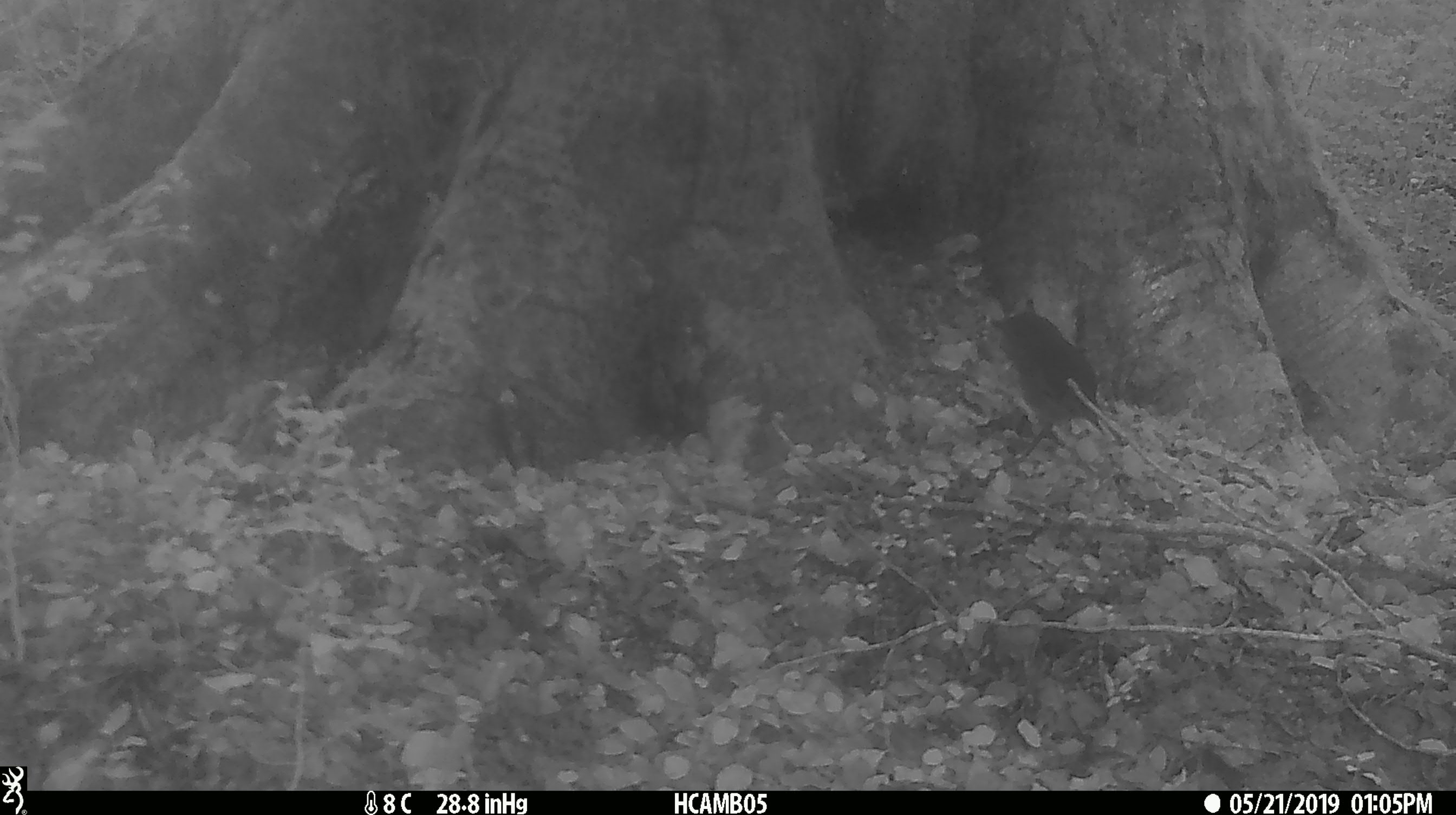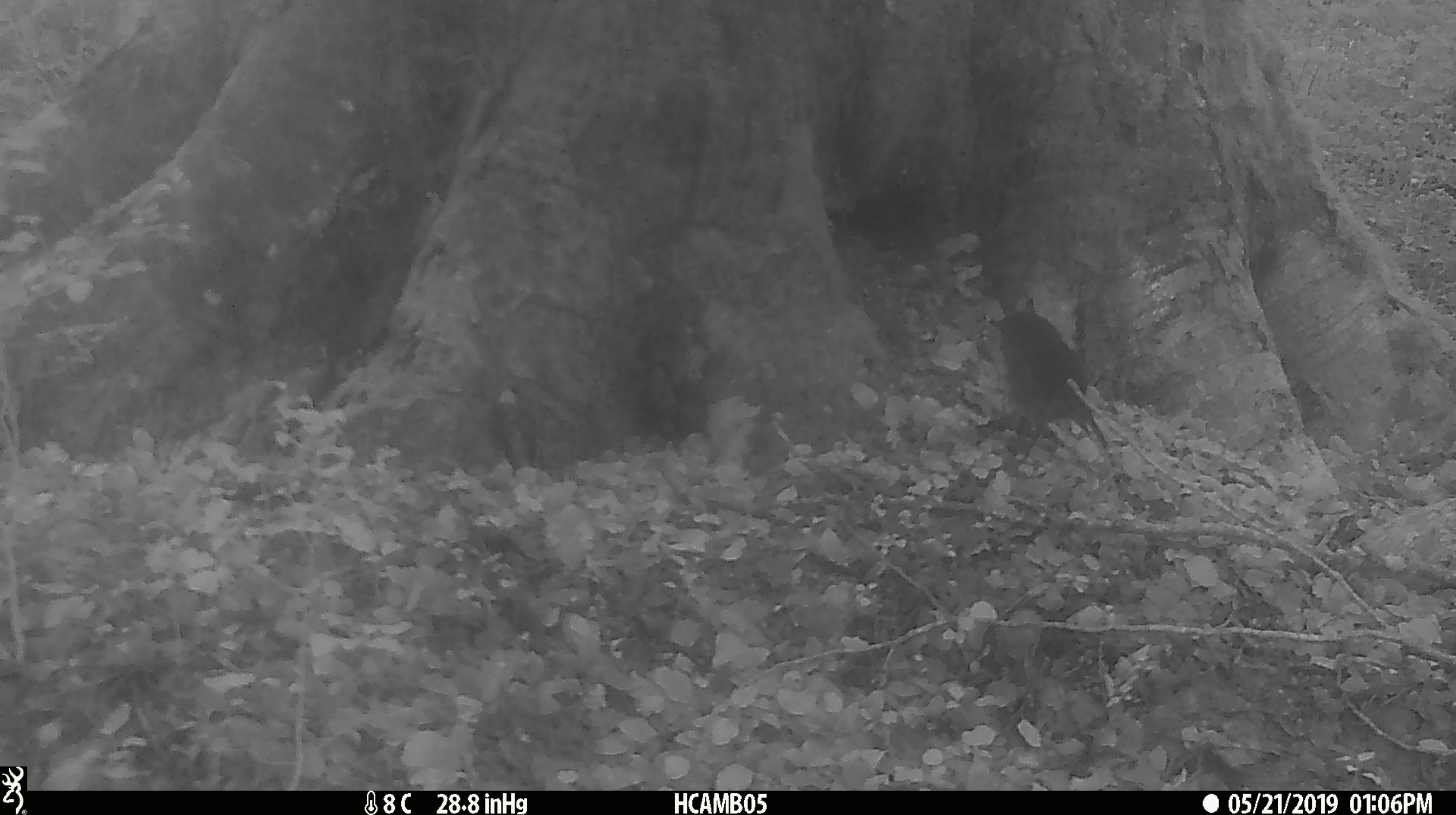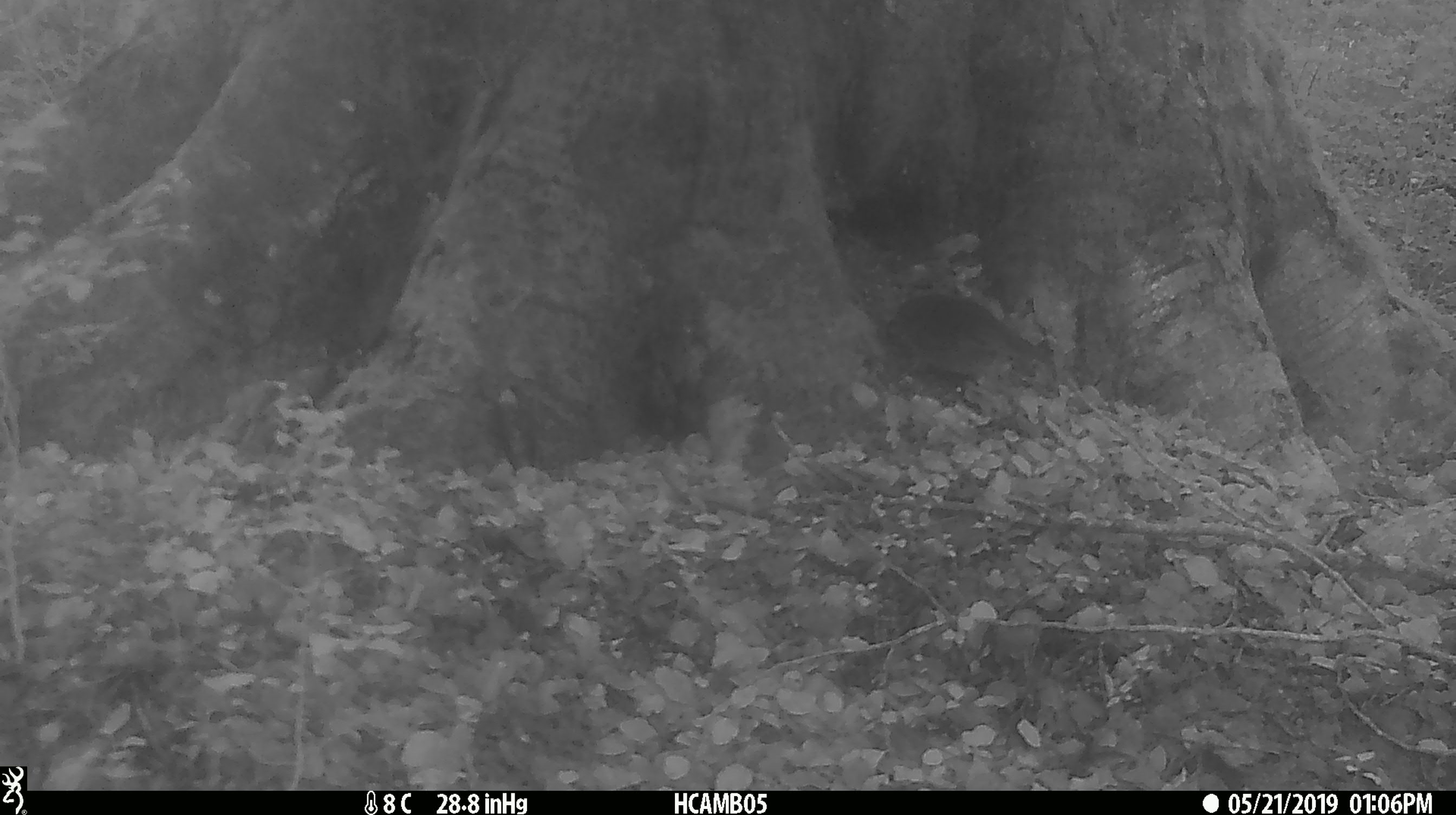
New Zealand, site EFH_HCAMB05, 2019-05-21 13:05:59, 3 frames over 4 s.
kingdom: Animalia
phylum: Chordata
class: Aves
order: Passeriformes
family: Petroicidae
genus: Petroica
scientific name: Petroica australis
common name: new zealand robin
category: robin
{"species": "robin (new zealand robin) (Petroica australis)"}